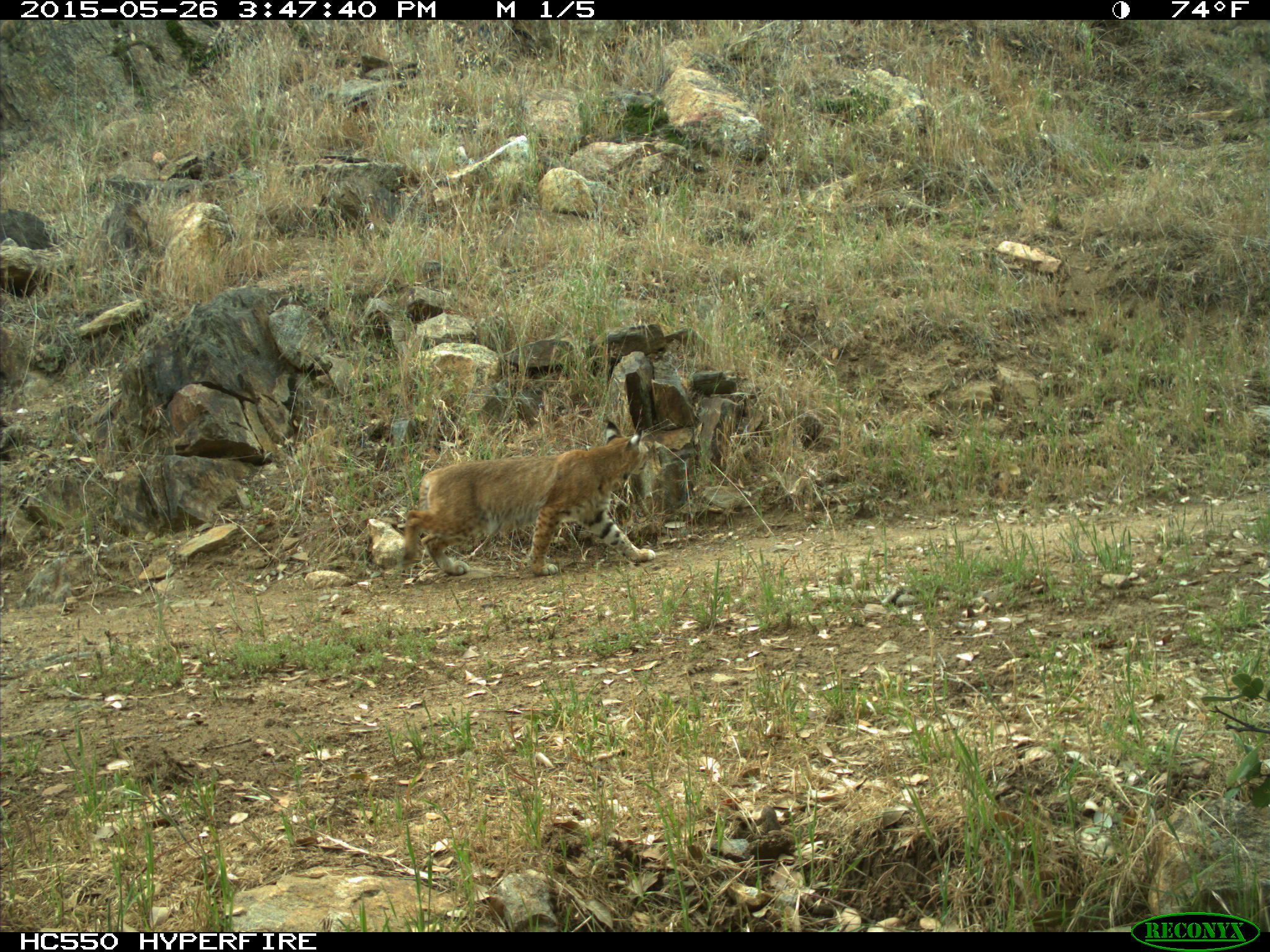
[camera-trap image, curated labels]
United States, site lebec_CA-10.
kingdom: Animalia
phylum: Chordata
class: Mammalia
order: Carnivora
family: Felidae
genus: Lynx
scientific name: Lynx rufus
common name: bobcat